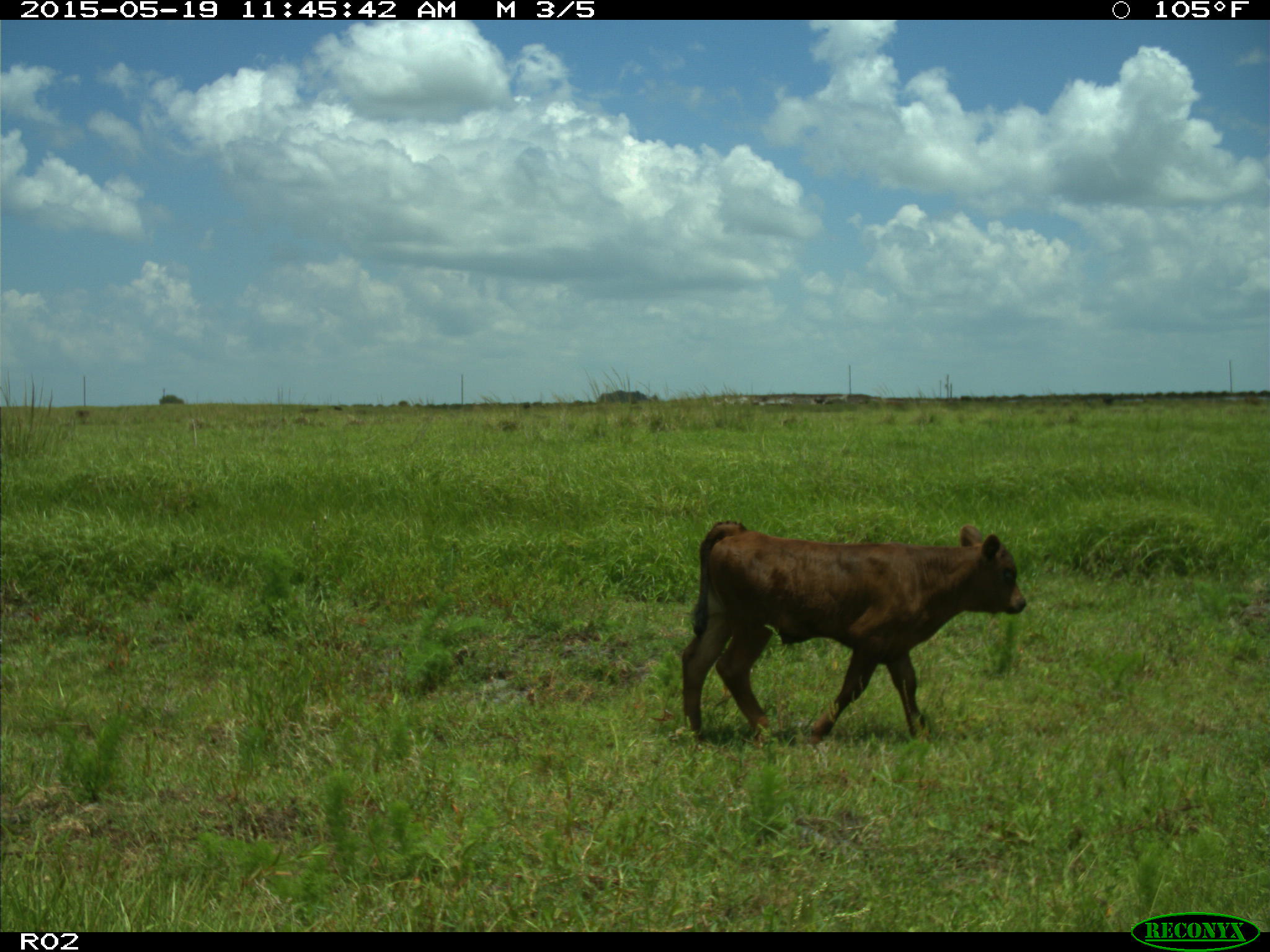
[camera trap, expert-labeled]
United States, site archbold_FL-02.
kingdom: Animalia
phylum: Chordata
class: Mammalia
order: Artiodactyla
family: Bovidae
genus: Bos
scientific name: Bos taurus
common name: domestic cow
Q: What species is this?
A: Bos taurus (domestic cow).